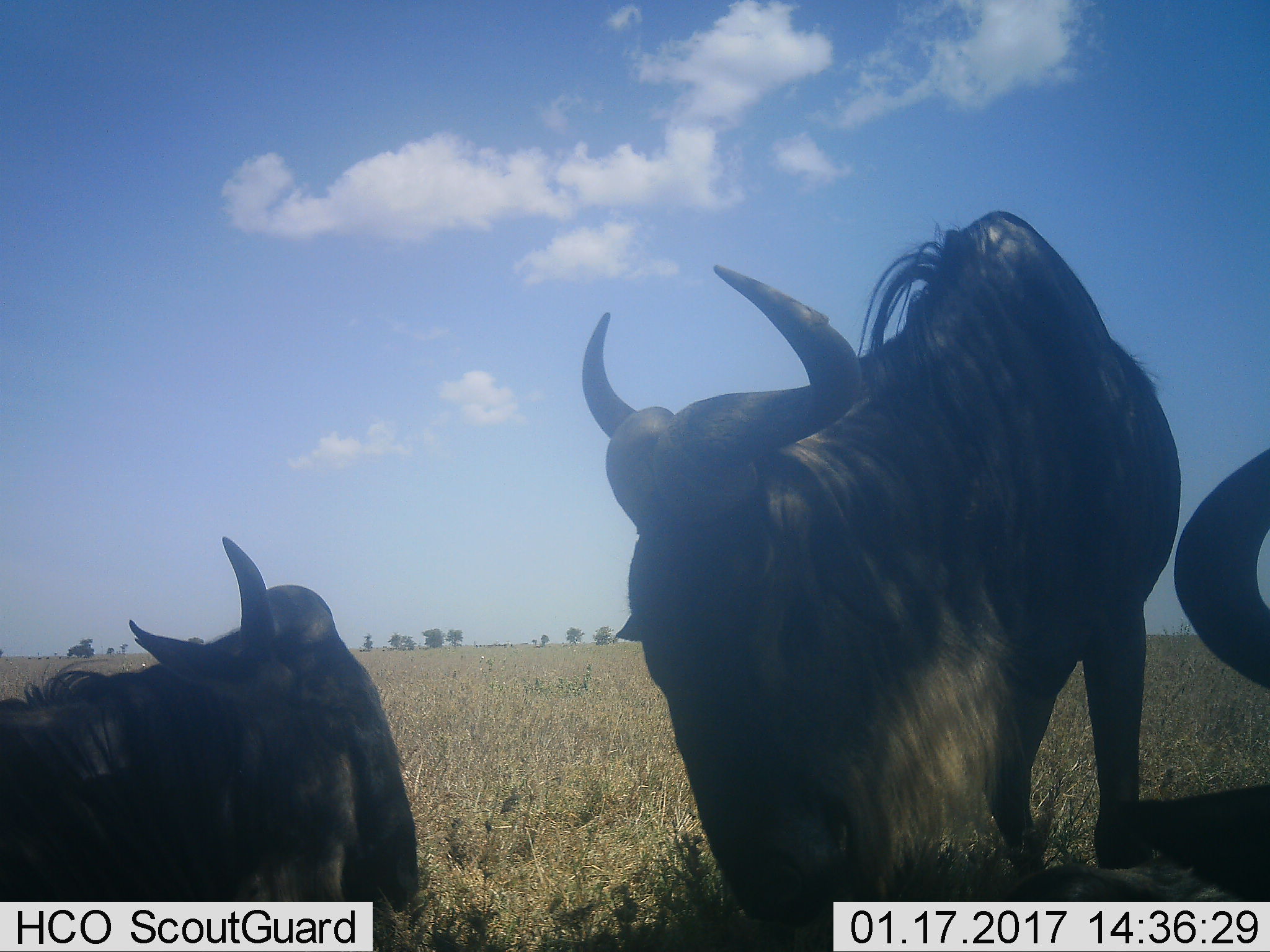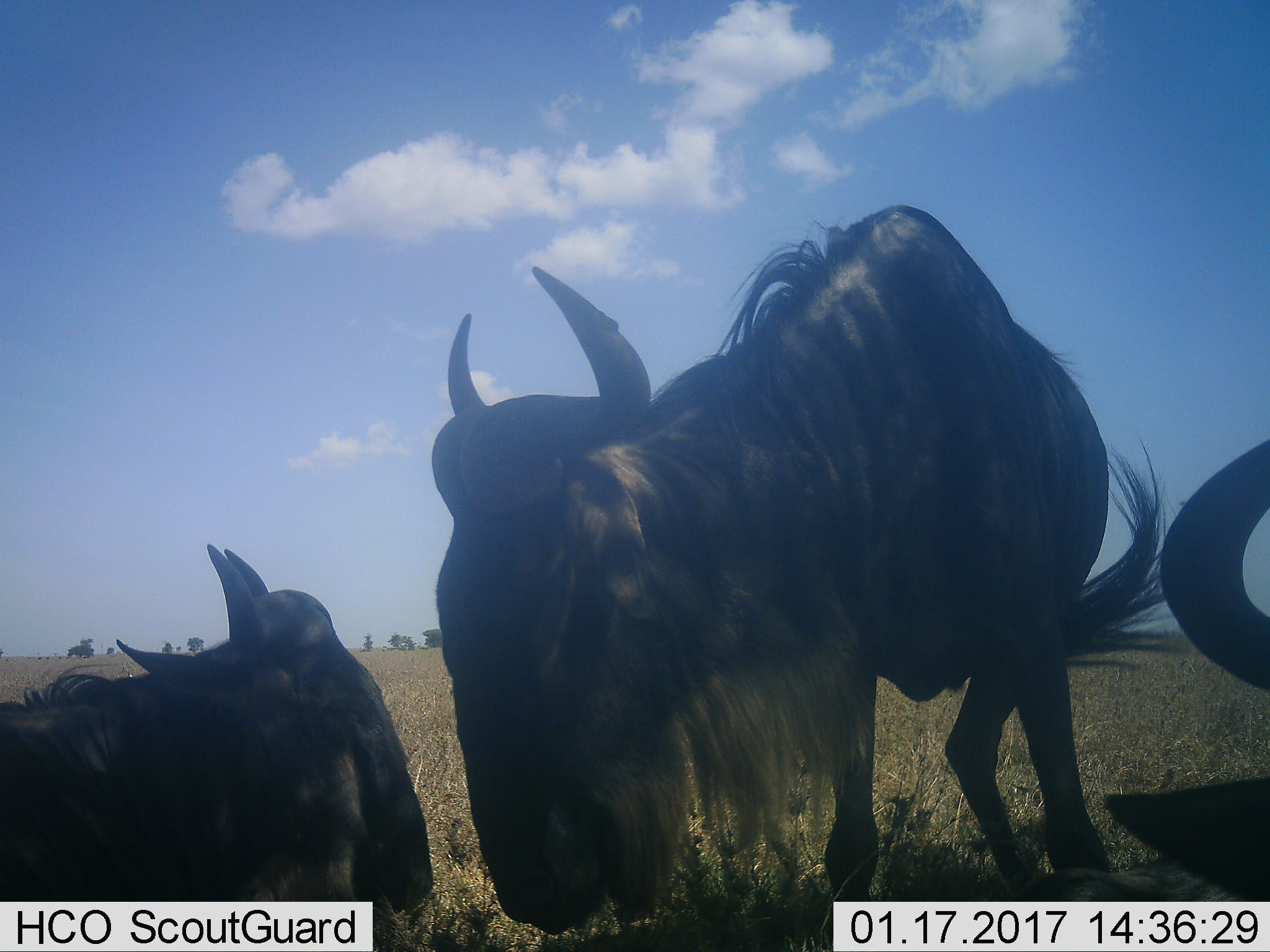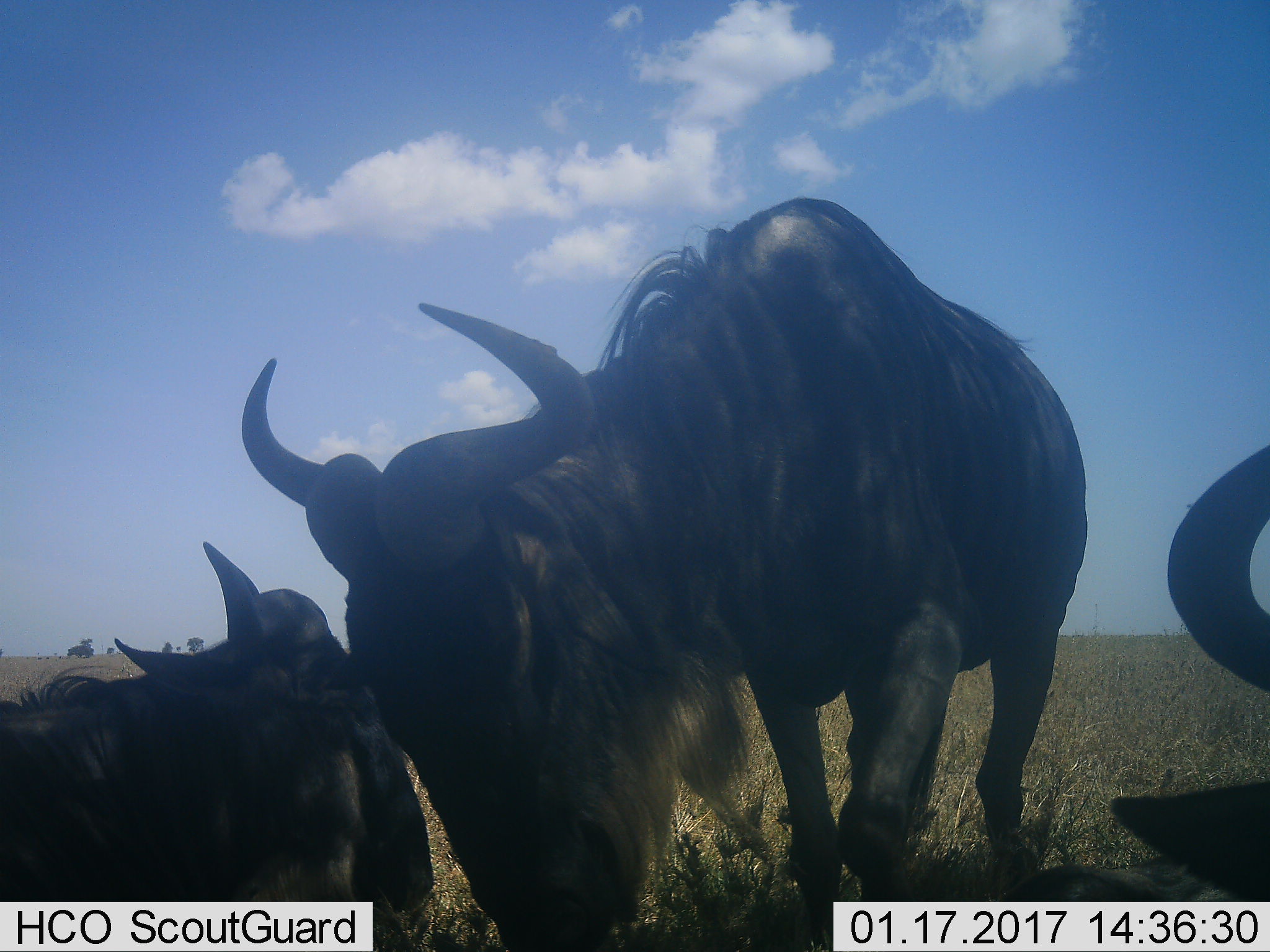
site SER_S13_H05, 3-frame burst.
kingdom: Animalia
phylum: Chordata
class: Mammalia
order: Artiodactyla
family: Bovidae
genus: Connochaetes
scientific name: Connochaetes taurinus taurinus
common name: blue wildebeest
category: wildebeestblue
Wildebeestblue (blue wildebeest) (Connochaetes taurinus taurinus), count 3. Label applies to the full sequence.